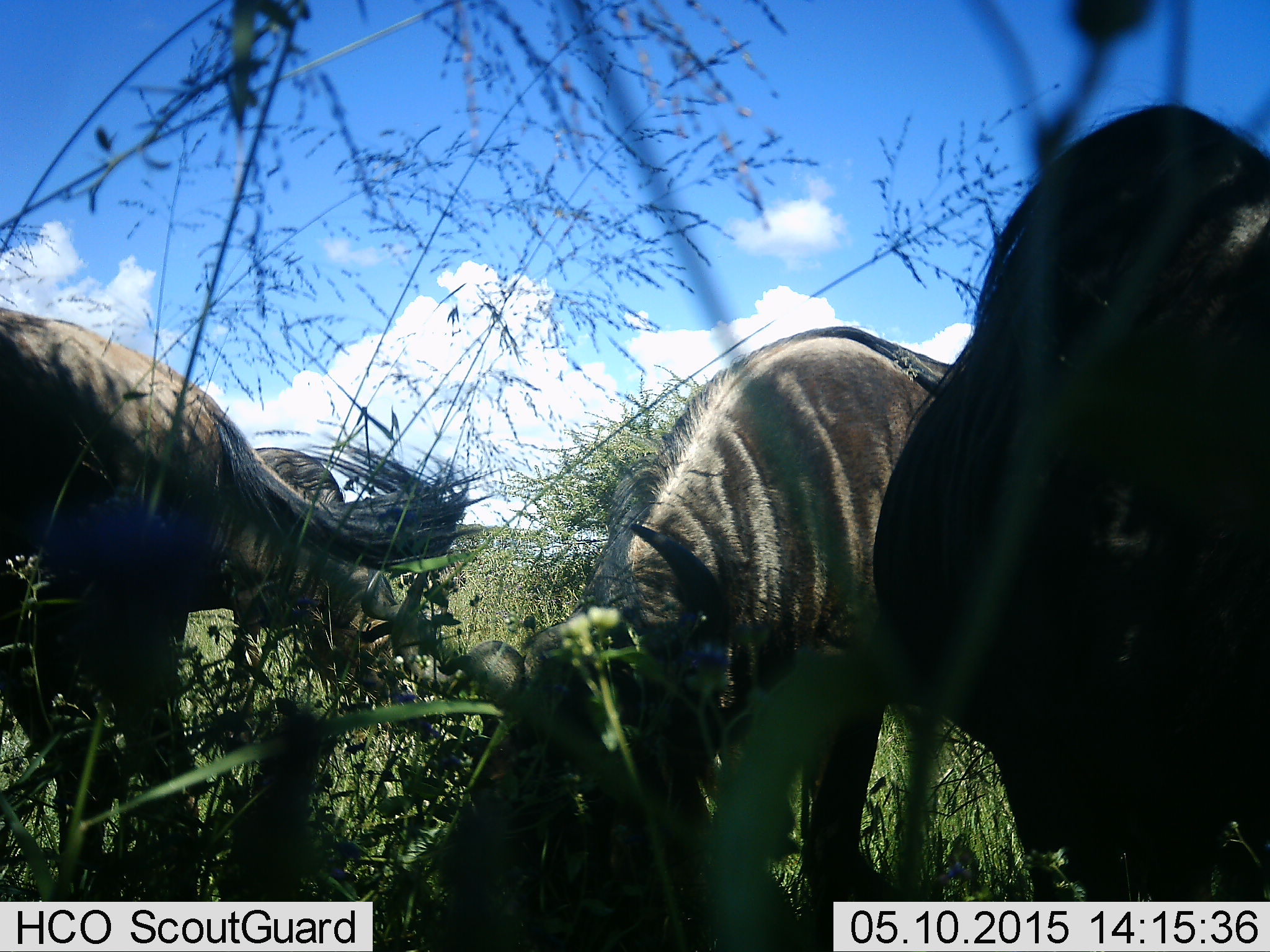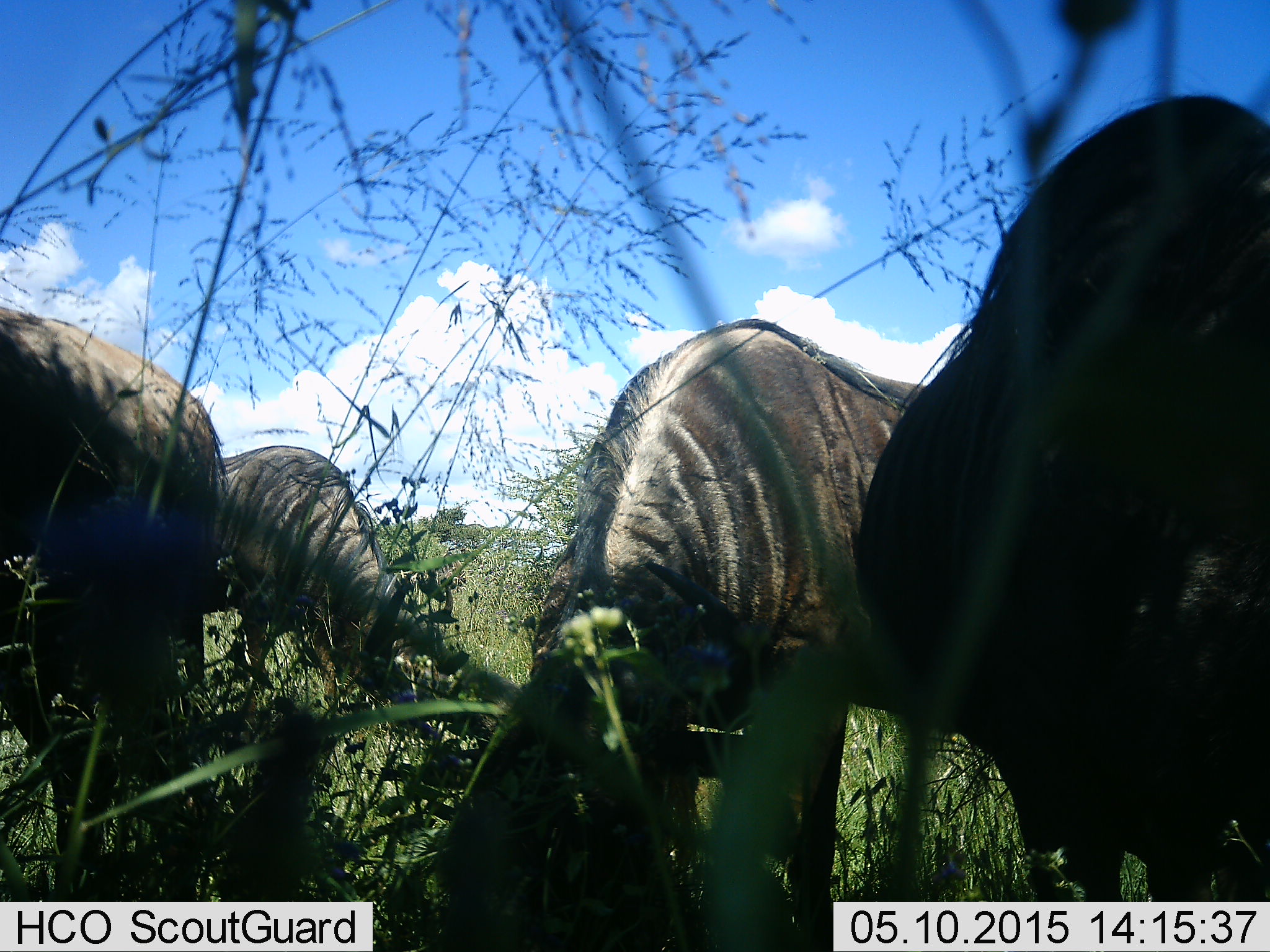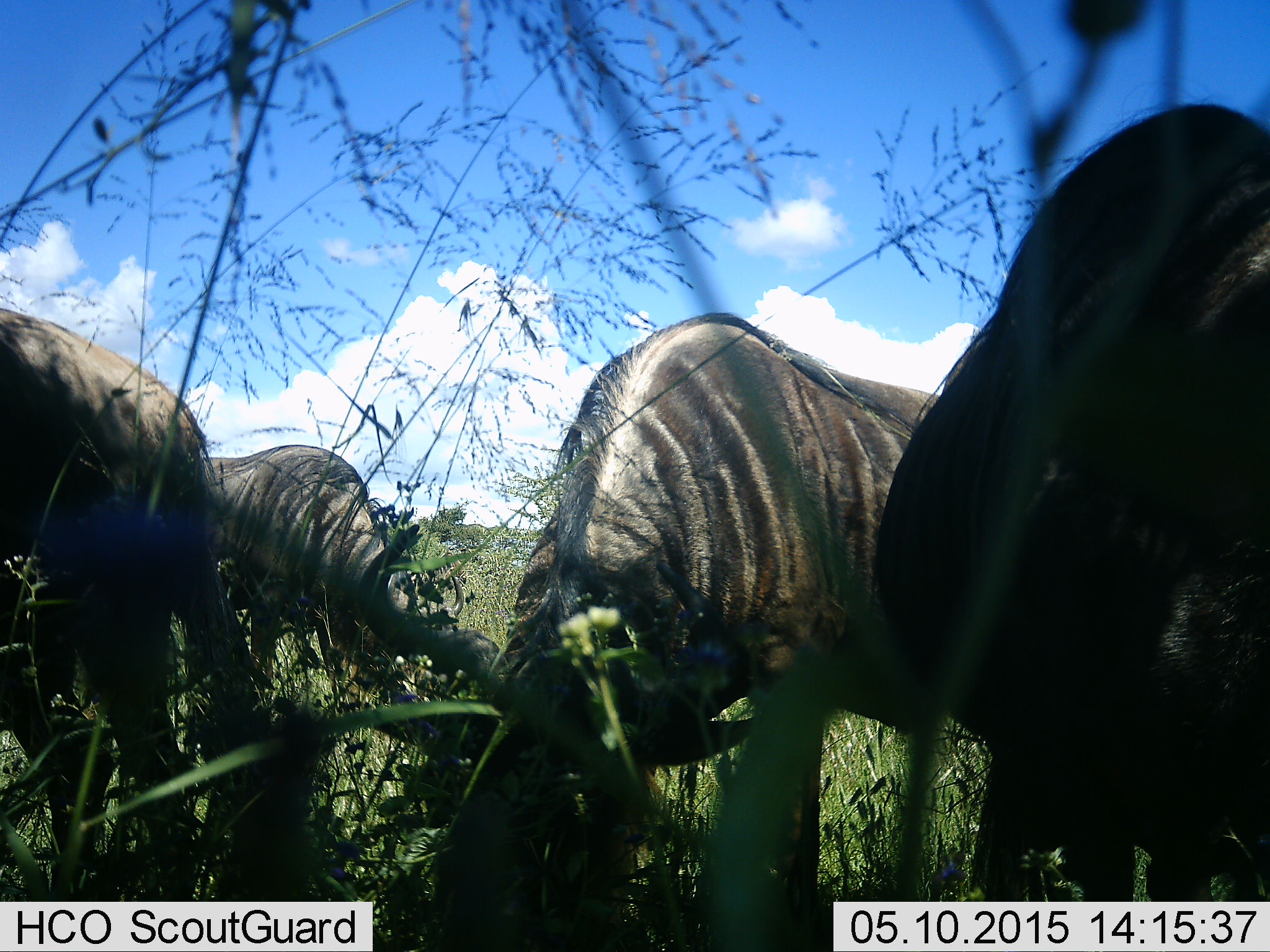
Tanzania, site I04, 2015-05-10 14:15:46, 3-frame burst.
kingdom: Animalia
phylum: Chordata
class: Mammalia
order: Artiodactyla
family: Bovidae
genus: Connochaetes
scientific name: Connochaetes taurinus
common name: blue wildebeest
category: wildebeest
Wildebeest (blue wildebeest) (Connochaetes taurinus), count 4. Behavior (volunteer vote fractions): standing 30%, resting 0%, moving 0%, interacting 0%. Young present (vote fraction): 0%. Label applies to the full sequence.